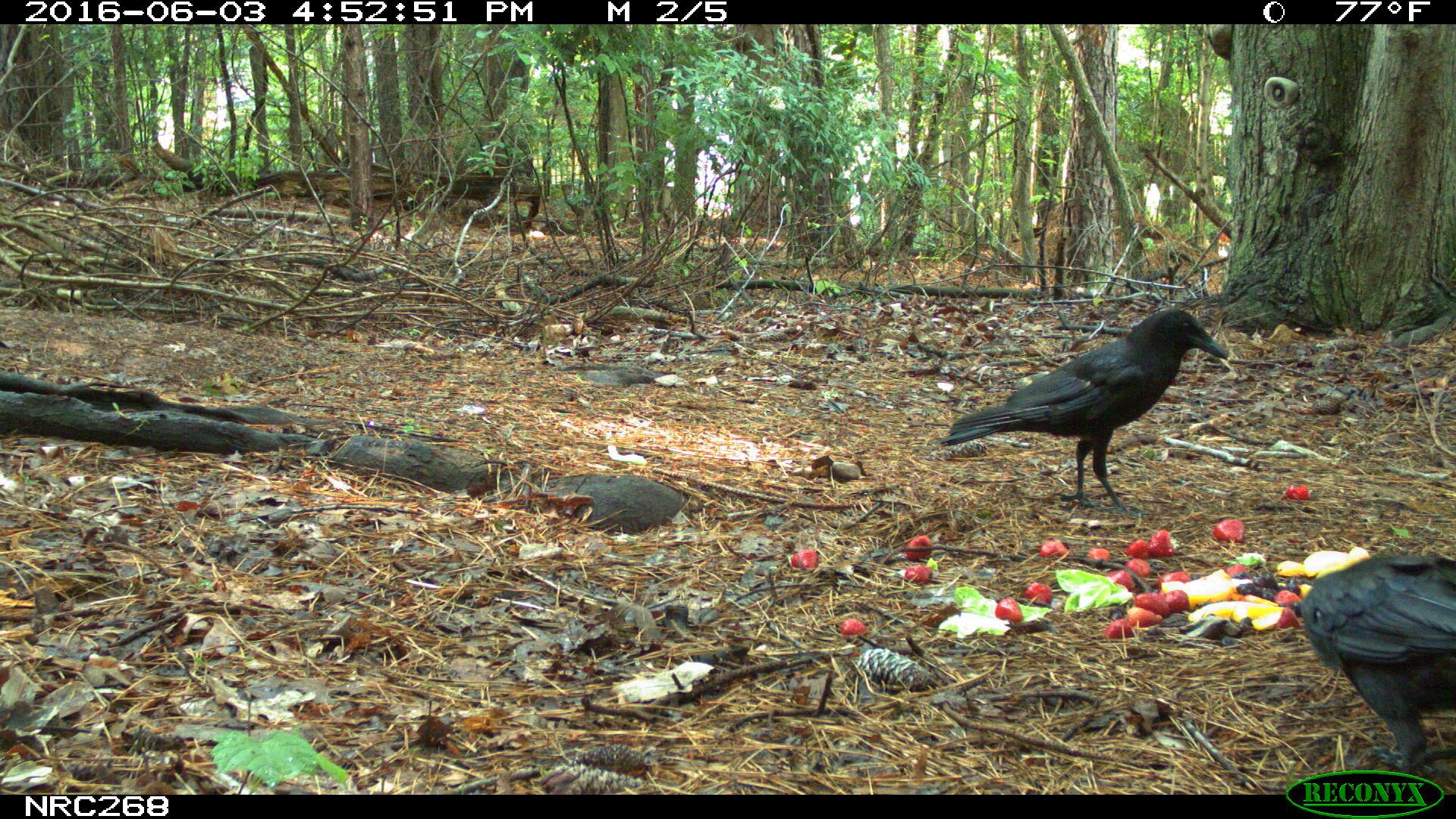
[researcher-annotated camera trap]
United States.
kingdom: Animalia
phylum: Chordata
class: Aves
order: Passeriformes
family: Corvidae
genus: Corvus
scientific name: Corvus brachyrhynchos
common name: american crow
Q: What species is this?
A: American Crow (Corvus brachyrhynchos).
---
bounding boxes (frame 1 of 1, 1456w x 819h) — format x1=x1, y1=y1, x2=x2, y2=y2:
American Crow: x1=934, y1=301, x2=1228, y2=501; x1=1297, y1=546, x2=1456, y2=779